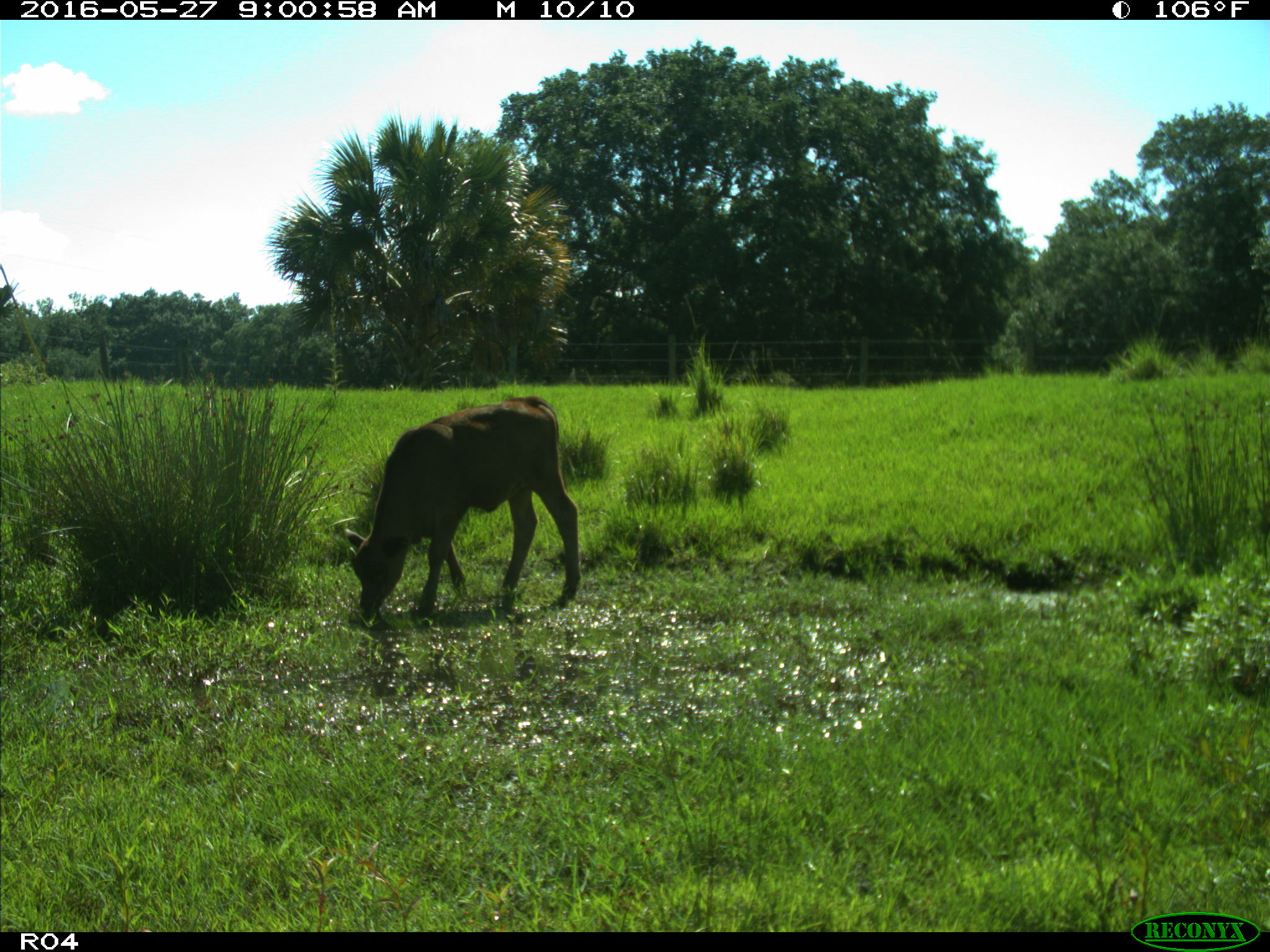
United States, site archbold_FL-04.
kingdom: Animalia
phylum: Chordata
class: Mammalia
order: Artiodactyla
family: Bovidae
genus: Bos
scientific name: Bos taurus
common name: domestic cow